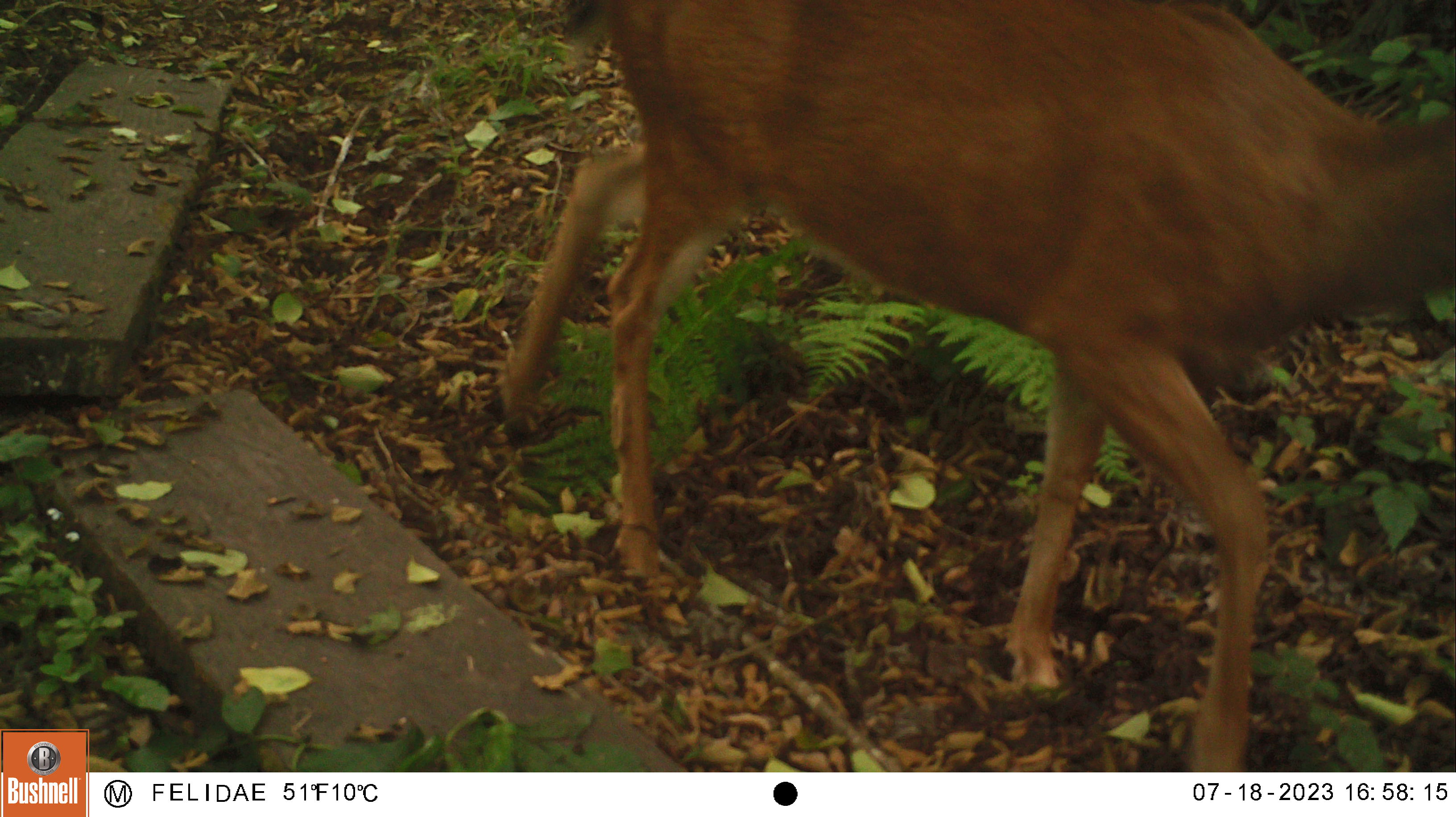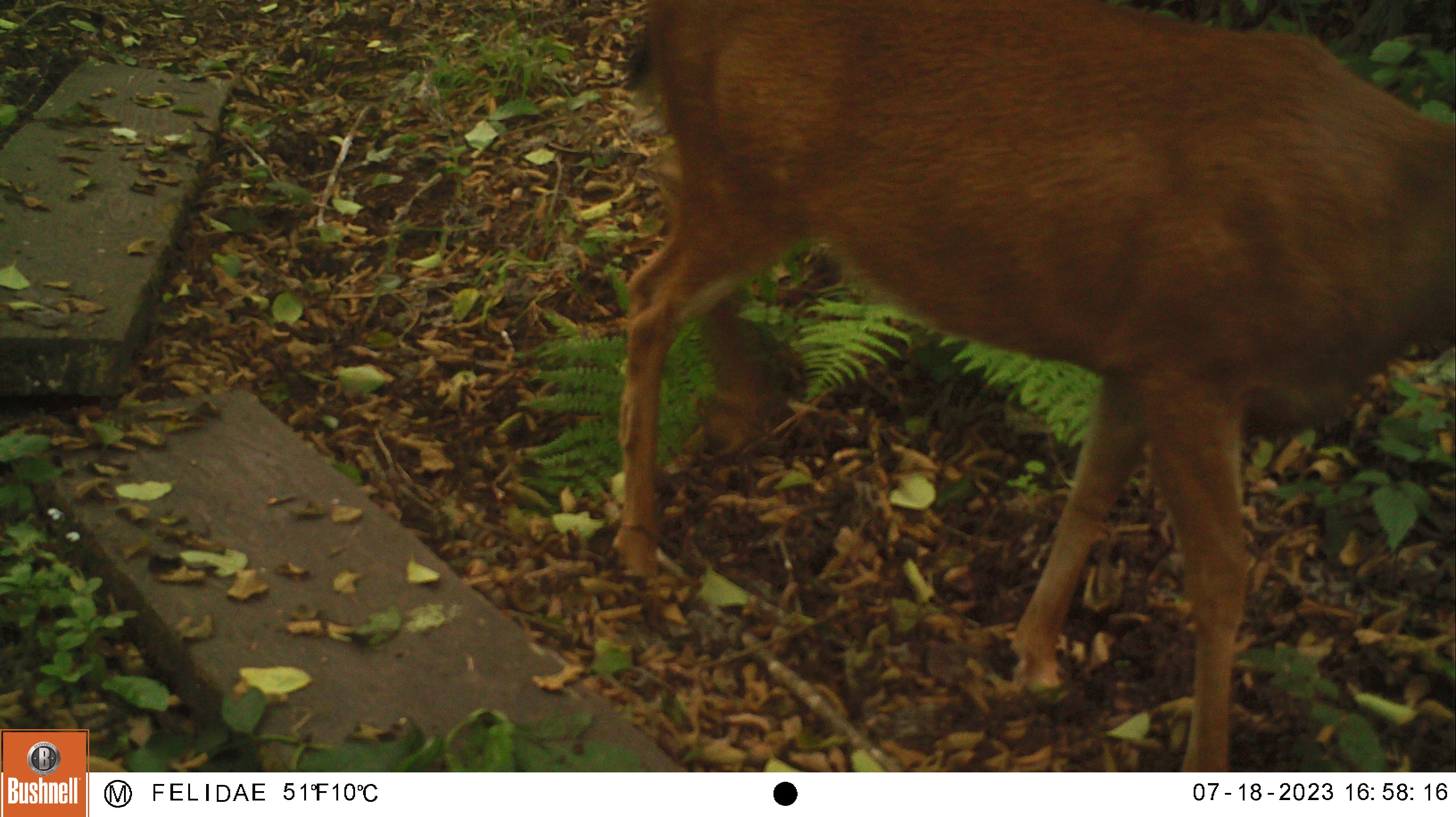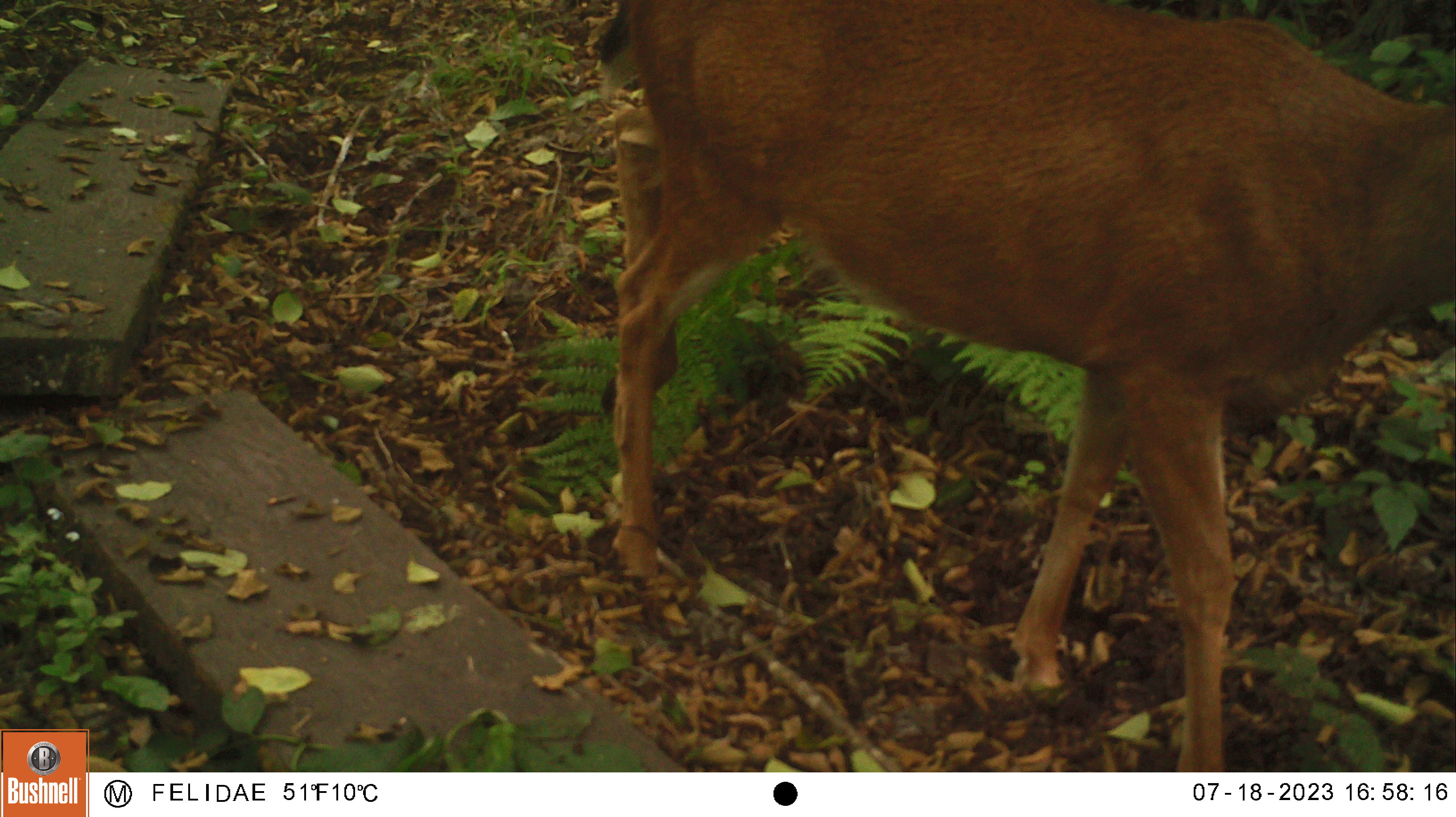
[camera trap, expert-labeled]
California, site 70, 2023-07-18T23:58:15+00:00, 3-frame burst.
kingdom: Animalia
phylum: Chordata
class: Mammalia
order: Artiodactyla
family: Cervidae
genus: Odocoileus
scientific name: Odocoileus hemionus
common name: mule deer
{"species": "mule deer (Odocoileus hemionus)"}